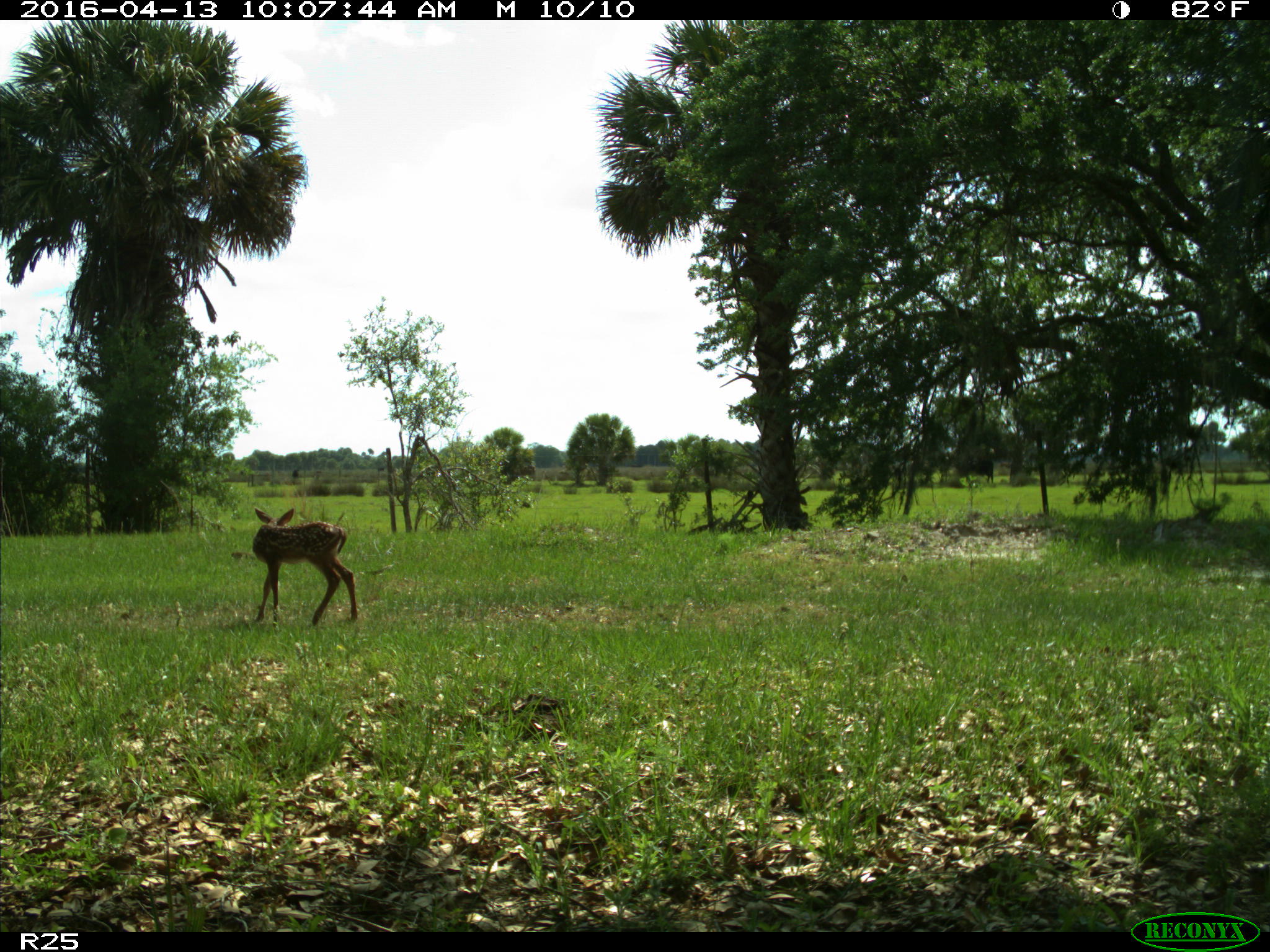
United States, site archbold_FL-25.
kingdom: Animalia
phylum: Chordata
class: Mammalia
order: Artiodactyla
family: Cervidae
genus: Odocoileus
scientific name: Odocoileus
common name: deer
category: unidentified deer